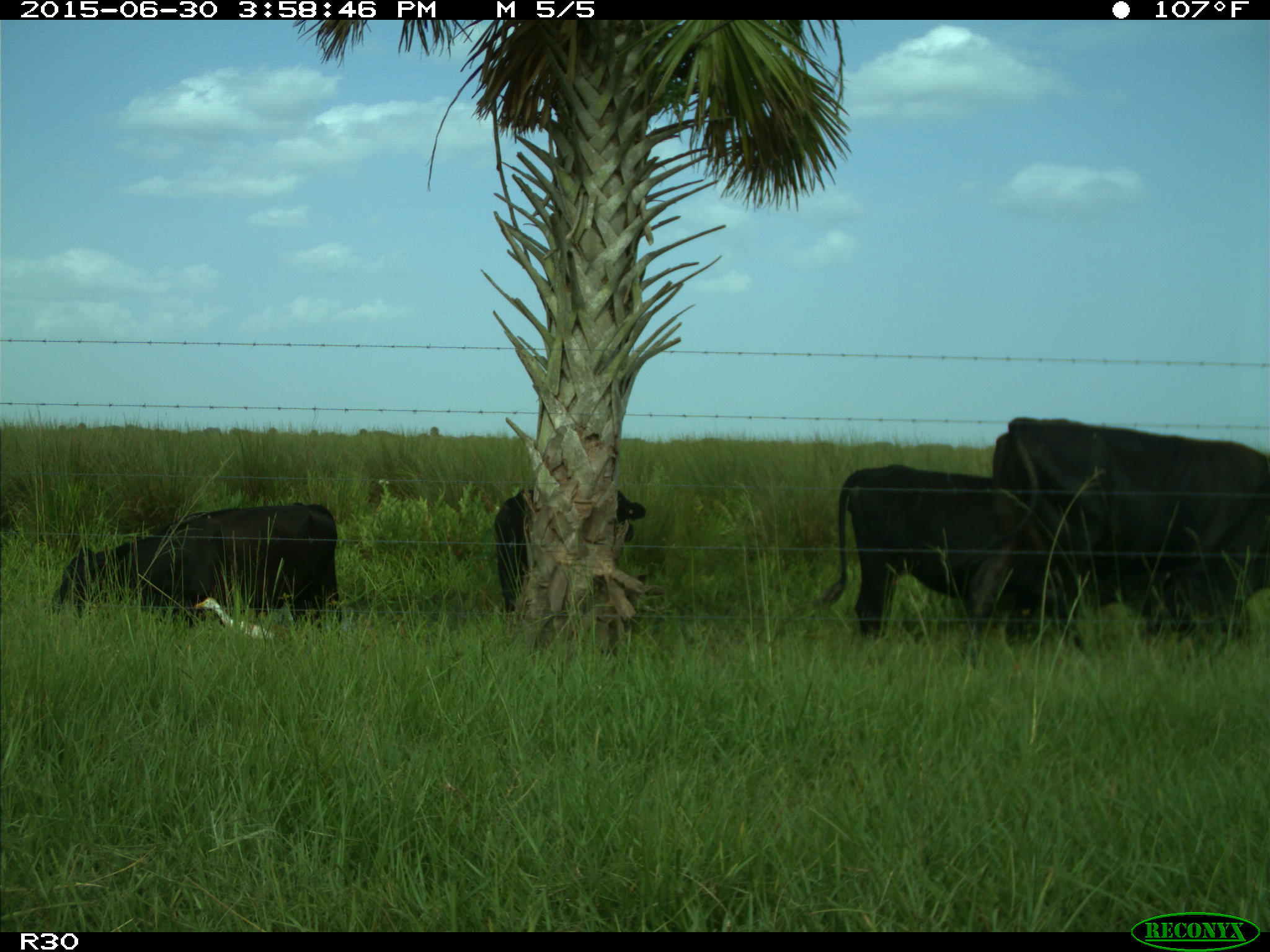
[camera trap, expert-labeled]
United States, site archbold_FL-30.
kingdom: Animalia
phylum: Chordata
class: Mammalia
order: Artiodactyla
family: Bovidae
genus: Bos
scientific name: Bos taurus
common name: domestic cow